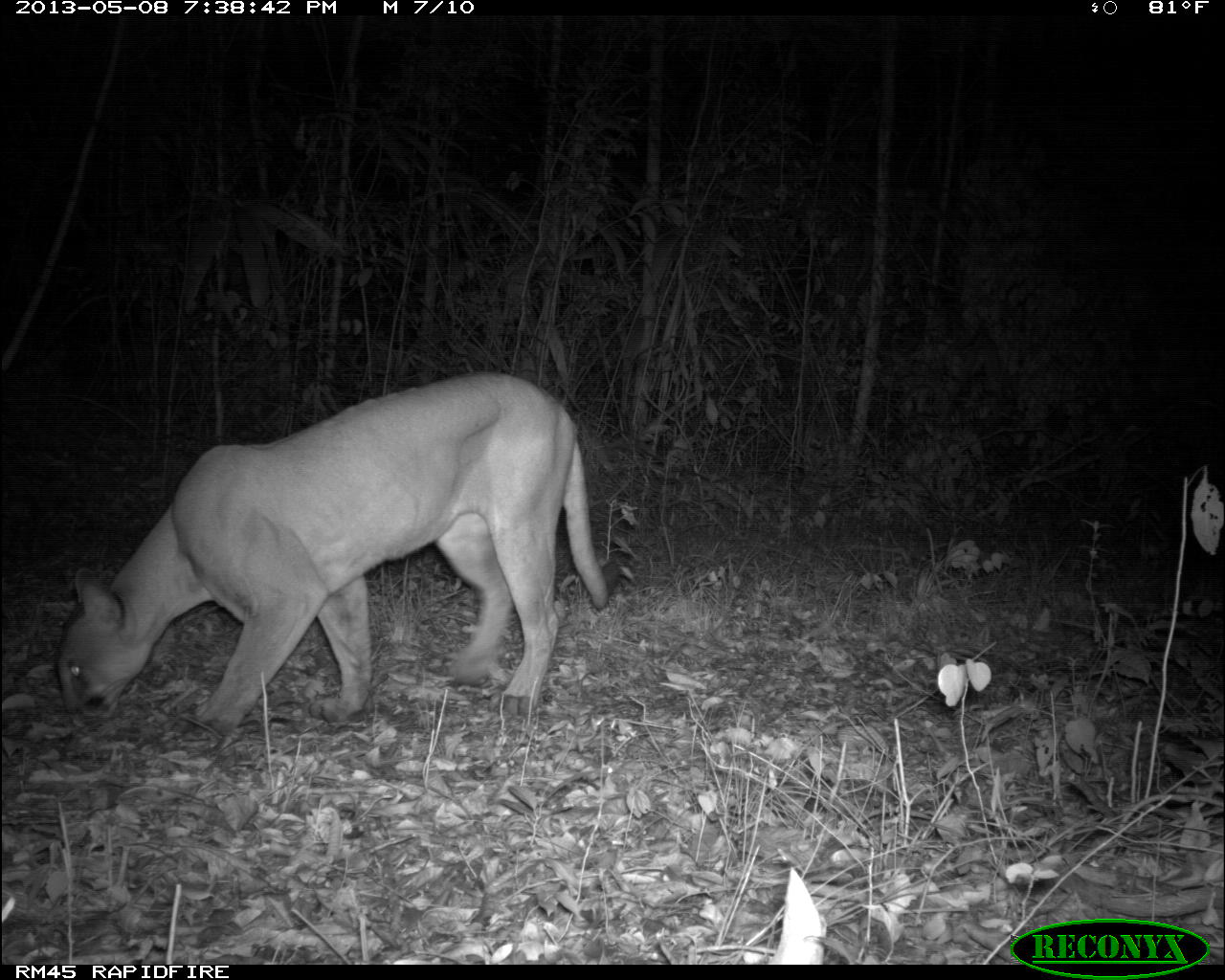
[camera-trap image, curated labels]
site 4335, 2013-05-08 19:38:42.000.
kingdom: Animalia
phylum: Chordata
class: Mammalia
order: Carnivora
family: Felidae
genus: Puma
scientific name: Puma concolor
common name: mountain lion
Puma concolor (mountain lion), count 1, sex male.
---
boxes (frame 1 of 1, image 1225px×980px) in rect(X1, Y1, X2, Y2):
puma concolor: rect(55, 368, 608, 735)